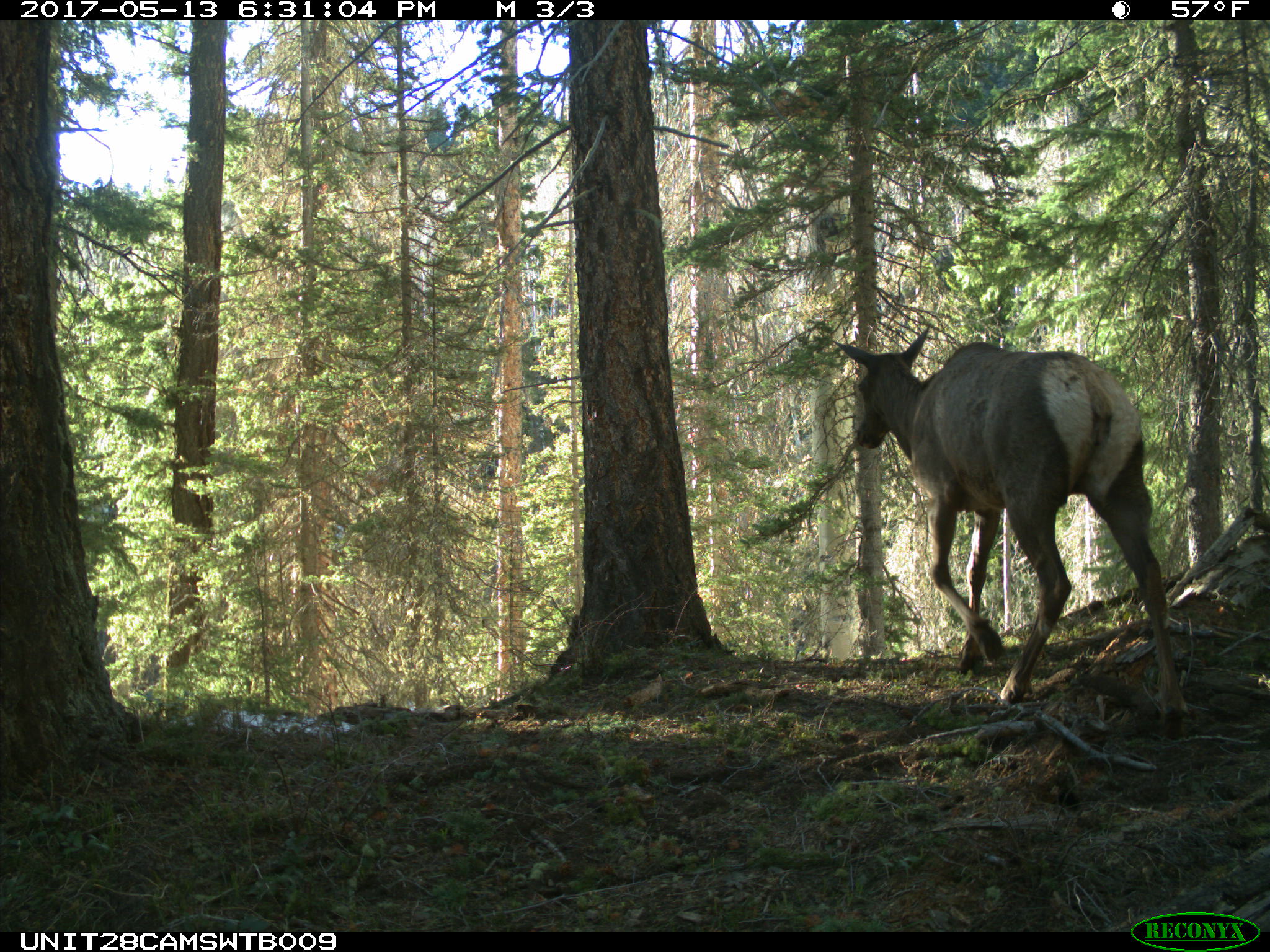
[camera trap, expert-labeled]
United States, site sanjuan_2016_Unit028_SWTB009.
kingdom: Animalia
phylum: Chordata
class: Mammalia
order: Artiodactyla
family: Cervidae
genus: Cervus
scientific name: Cervus elaphus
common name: red deer